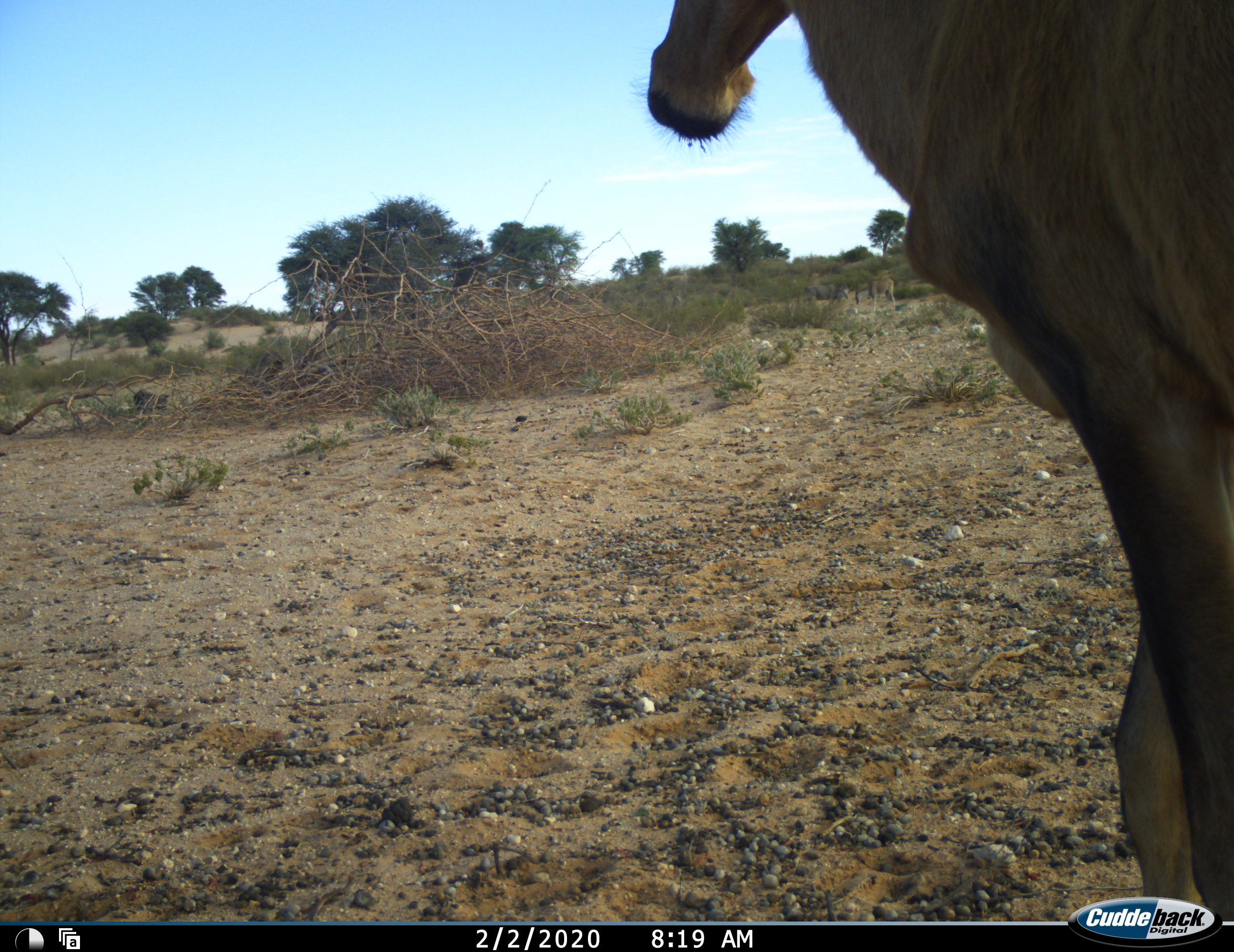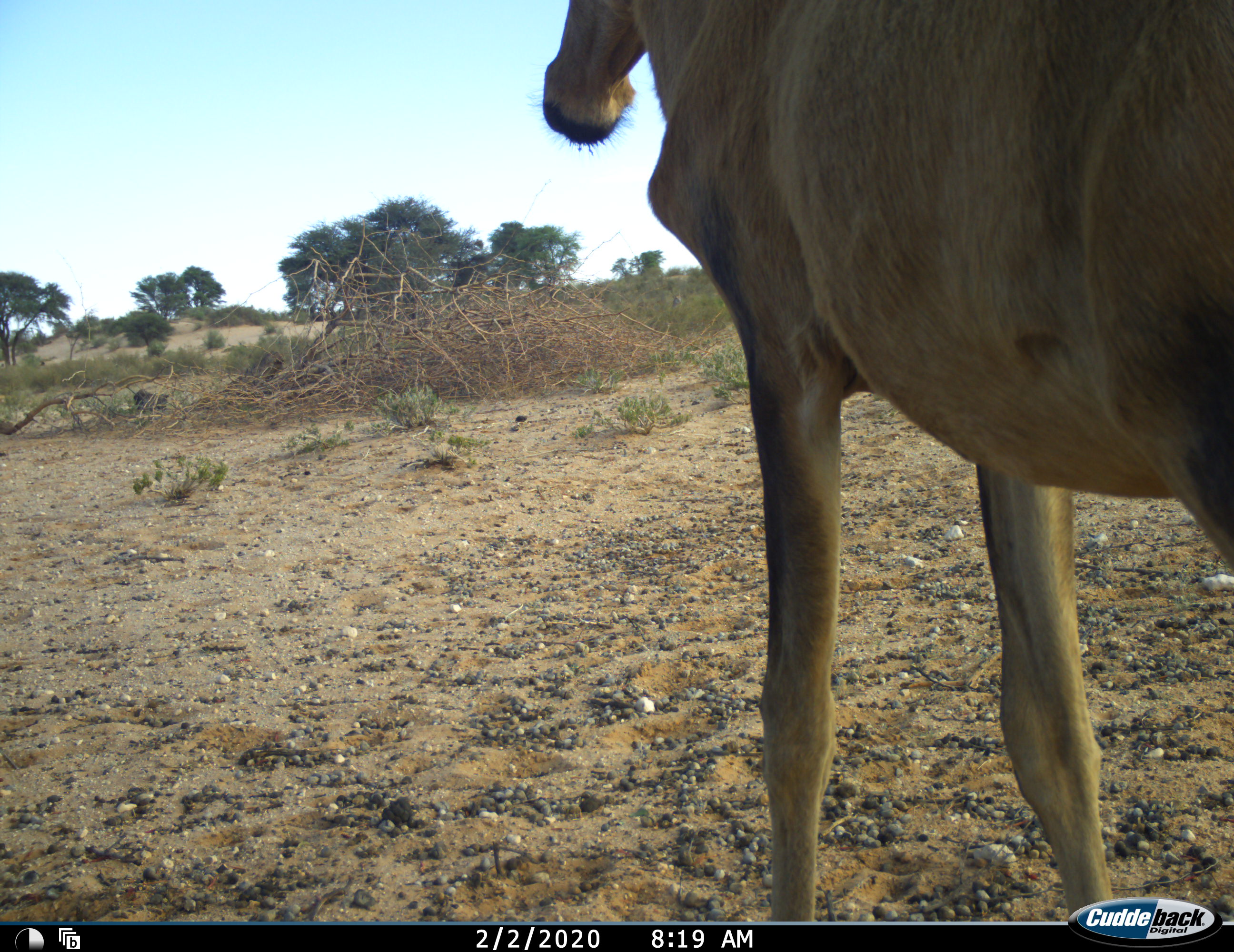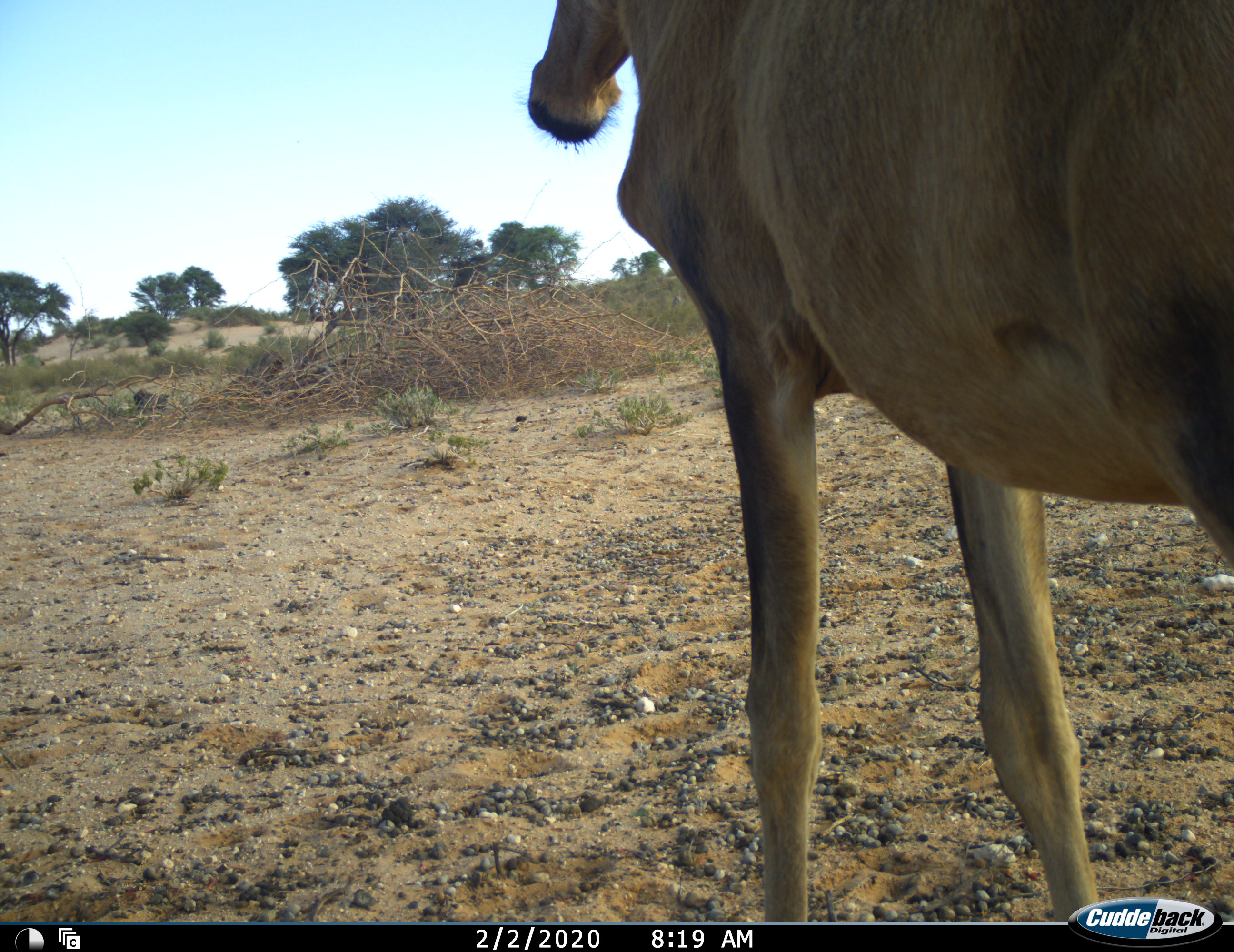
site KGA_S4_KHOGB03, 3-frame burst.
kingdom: Animalia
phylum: Chordata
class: Mammalia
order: Artiodactyla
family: Bovidae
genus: Alcelaphus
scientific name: Alcelaphus buselaphus caama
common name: red hartebeest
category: hartebeestred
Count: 1.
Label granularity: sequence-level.